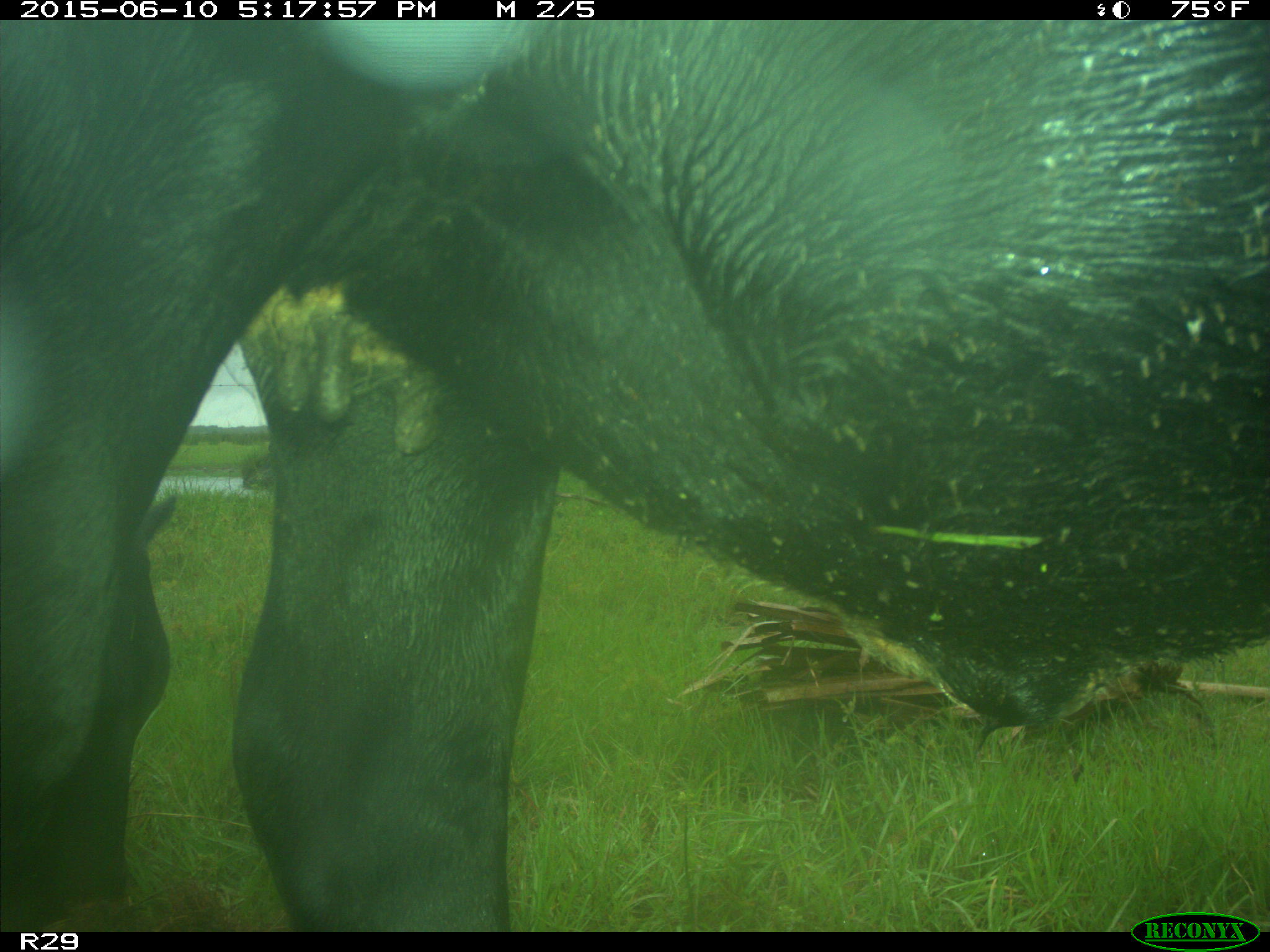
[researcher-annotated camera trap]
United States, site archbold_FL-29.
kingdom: Animalia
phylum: Chordata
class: Mammalia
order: Artiodactyla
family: Bovidae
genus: Bos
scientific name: Bos taurus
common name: domestic cow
Bos taurus (domestic cow).